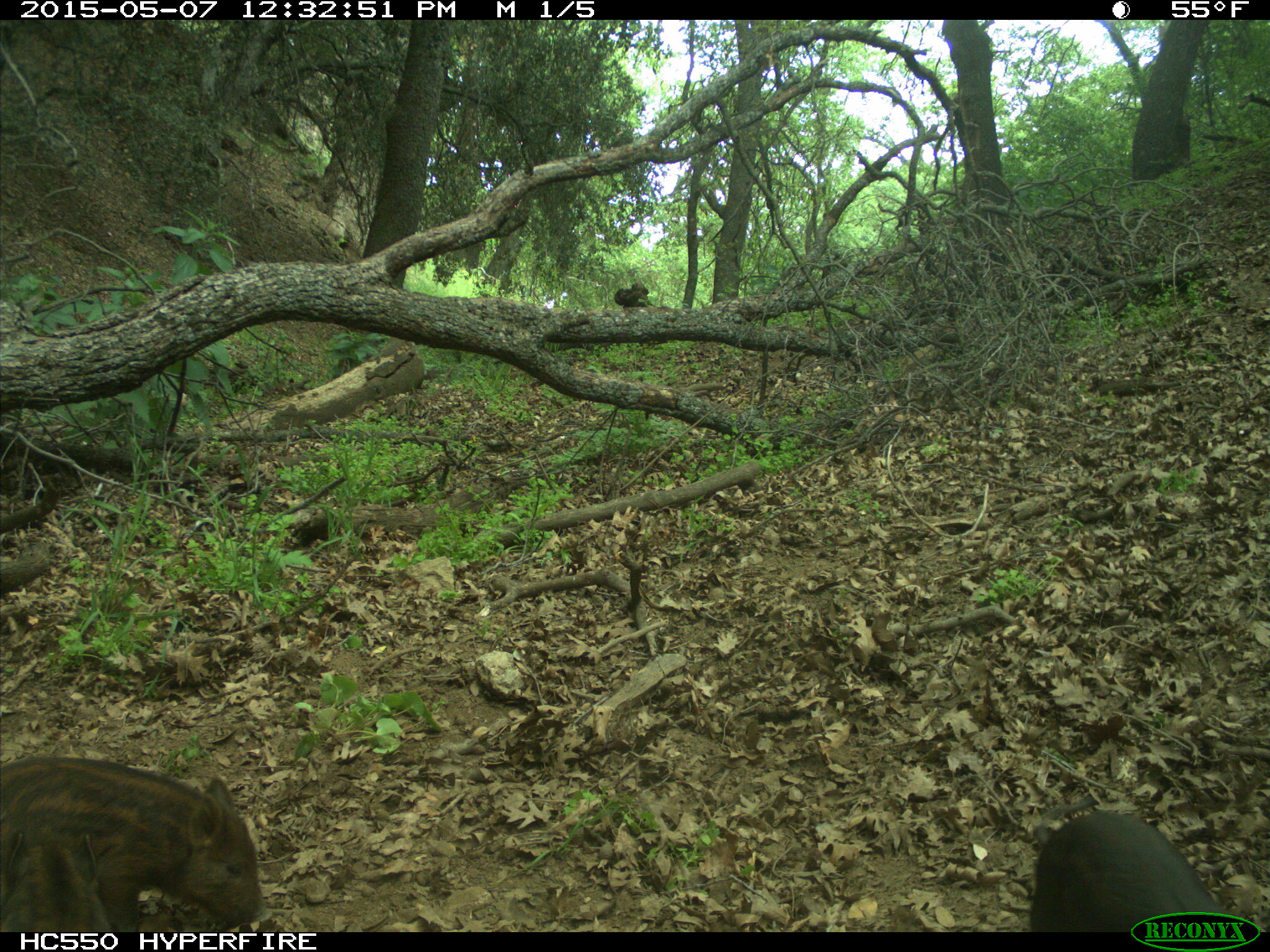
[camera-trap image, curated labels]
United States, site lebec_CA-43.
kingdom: Animalia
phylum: Chordata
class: Mammalia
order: Artiodactyla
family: Suidae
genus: Sus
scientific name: Sus scrofa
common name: wild boar